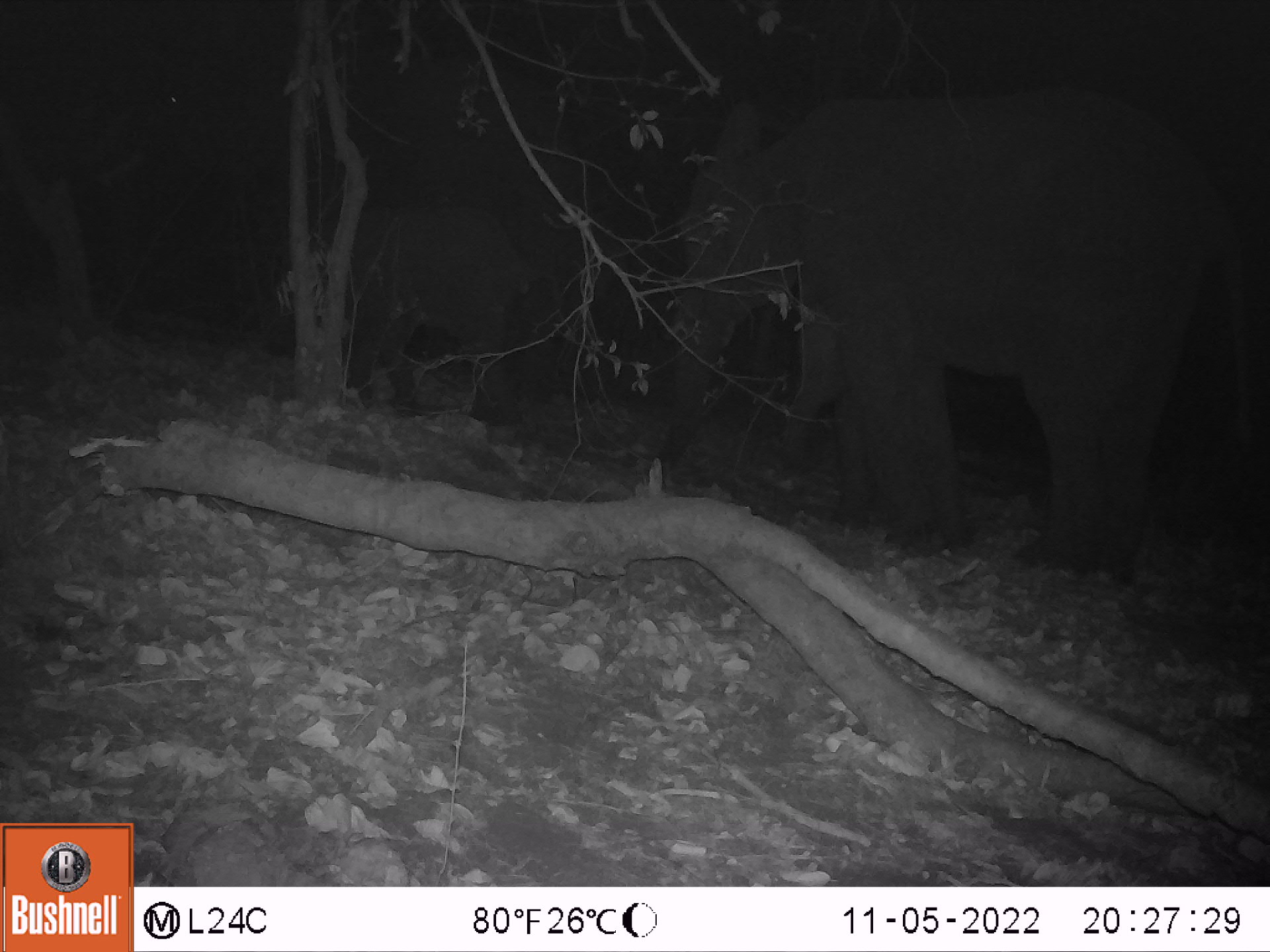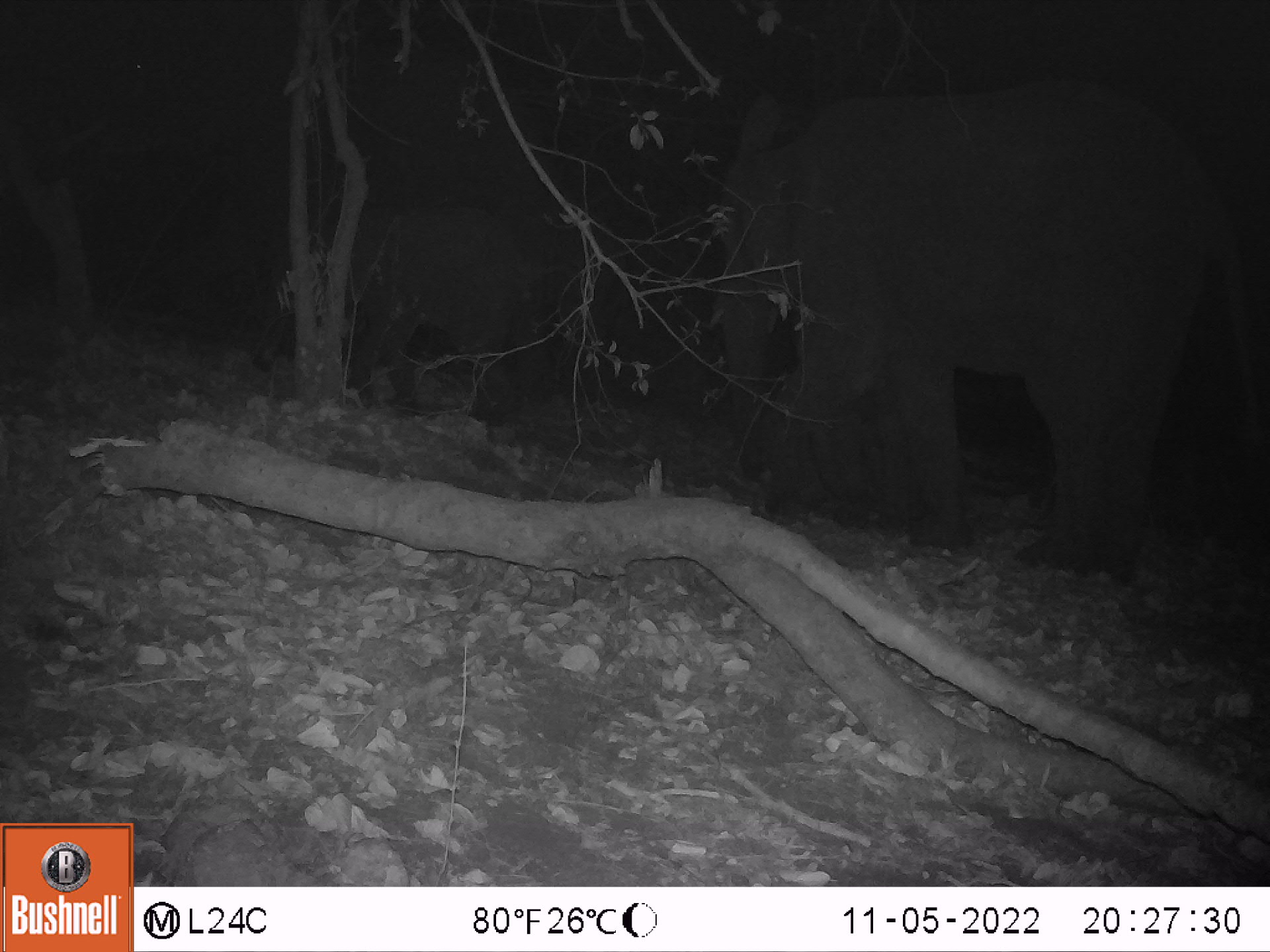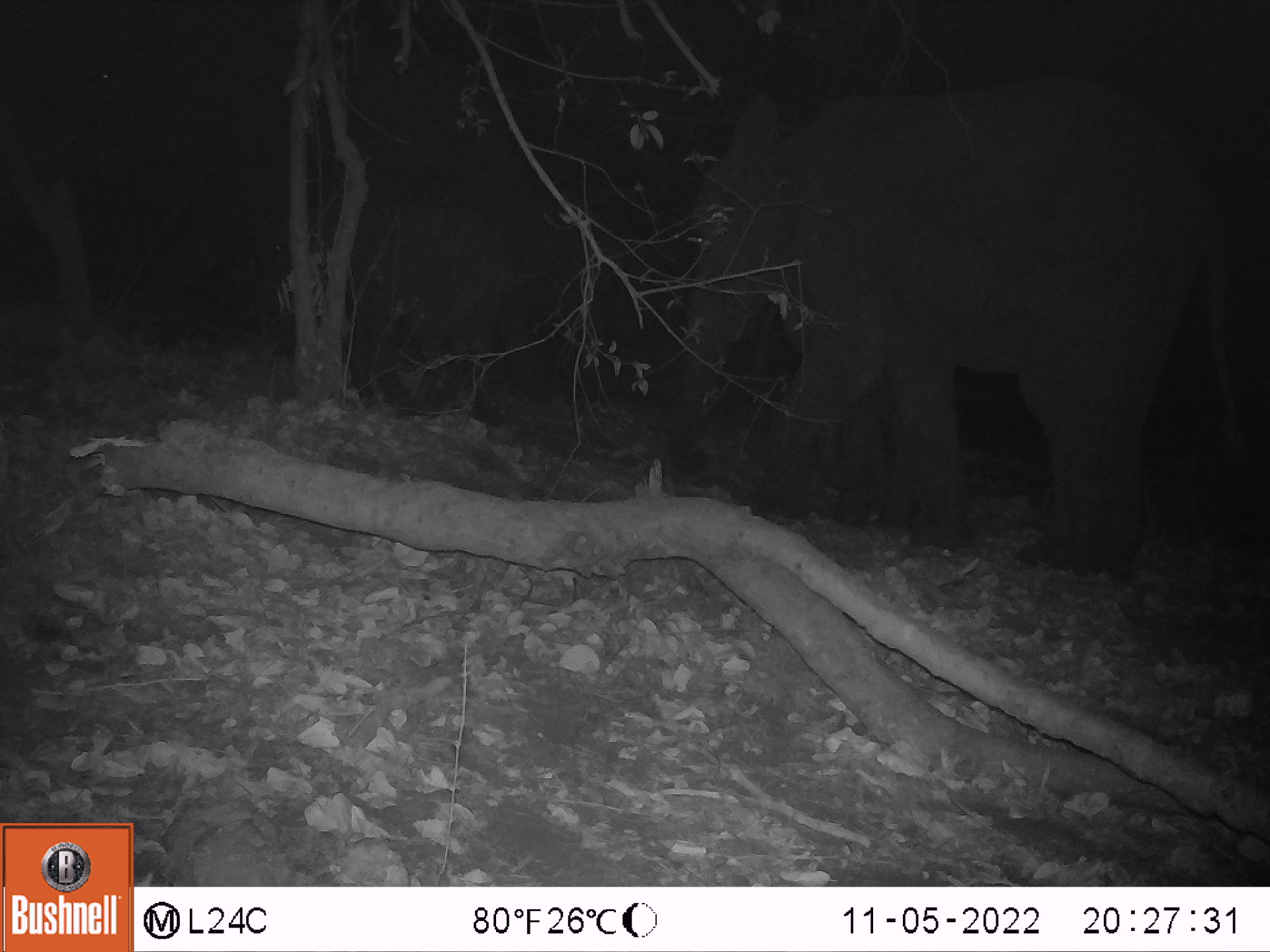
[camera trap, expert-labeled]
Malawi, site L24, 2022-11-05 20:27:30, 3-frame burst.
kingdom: Animalia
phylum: Chordata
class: Mammalia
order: Proboscidea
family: Elephantidae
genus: Loxodonta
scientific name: Loxodonta africana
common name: african savanna elephant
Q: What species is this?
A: African savanna elephant (Loxodonta africana).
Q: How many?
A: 3.